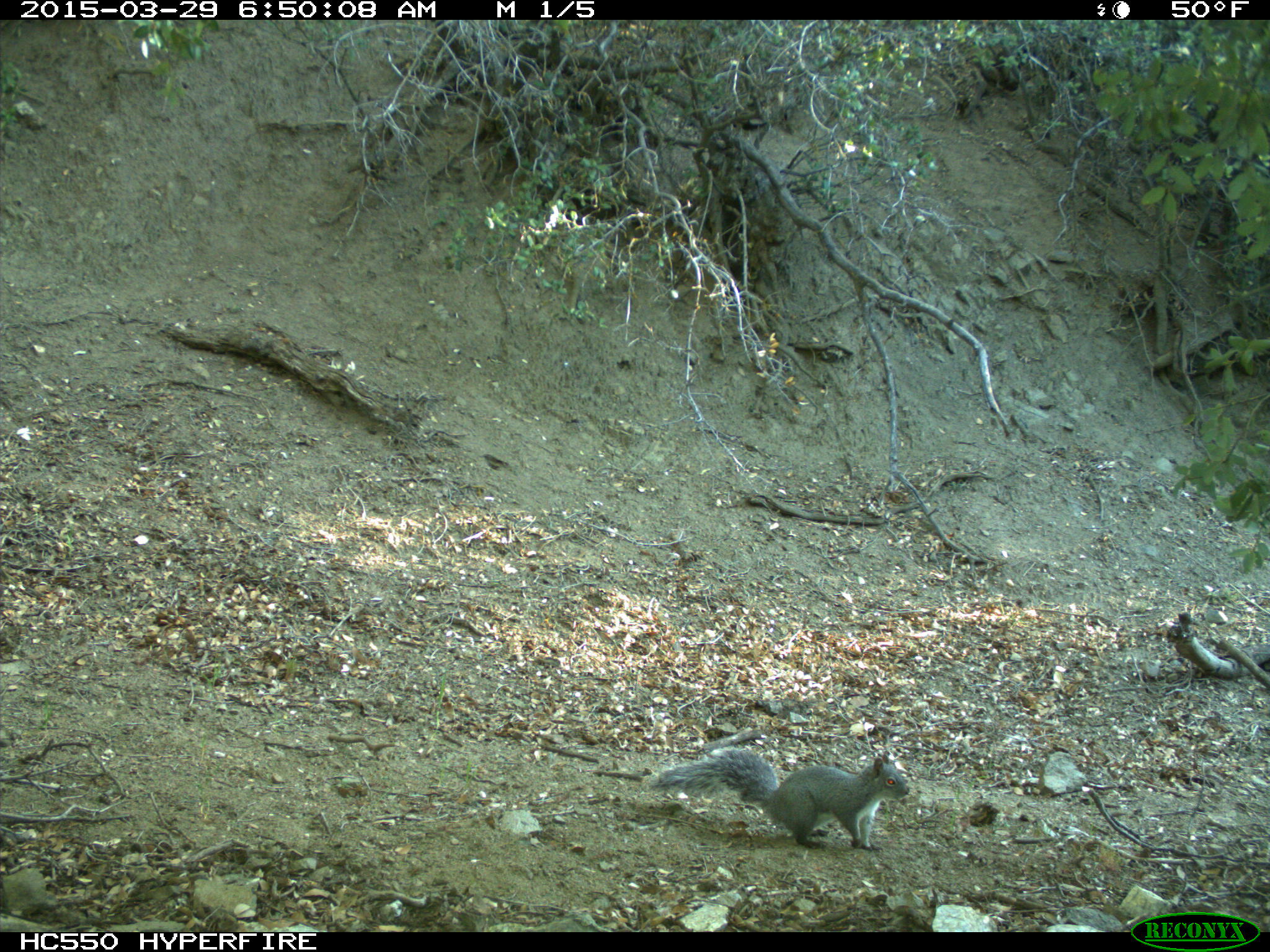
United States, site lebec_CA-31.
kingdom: Animalia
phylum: Chordata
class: Mammalia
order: Rodentia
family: Sciuridae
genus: Sciurus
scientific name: Sciurus carolinensis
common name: eastern gray squirrel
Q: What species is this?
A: Sciurus carolinensis (eastern gray squirrel).